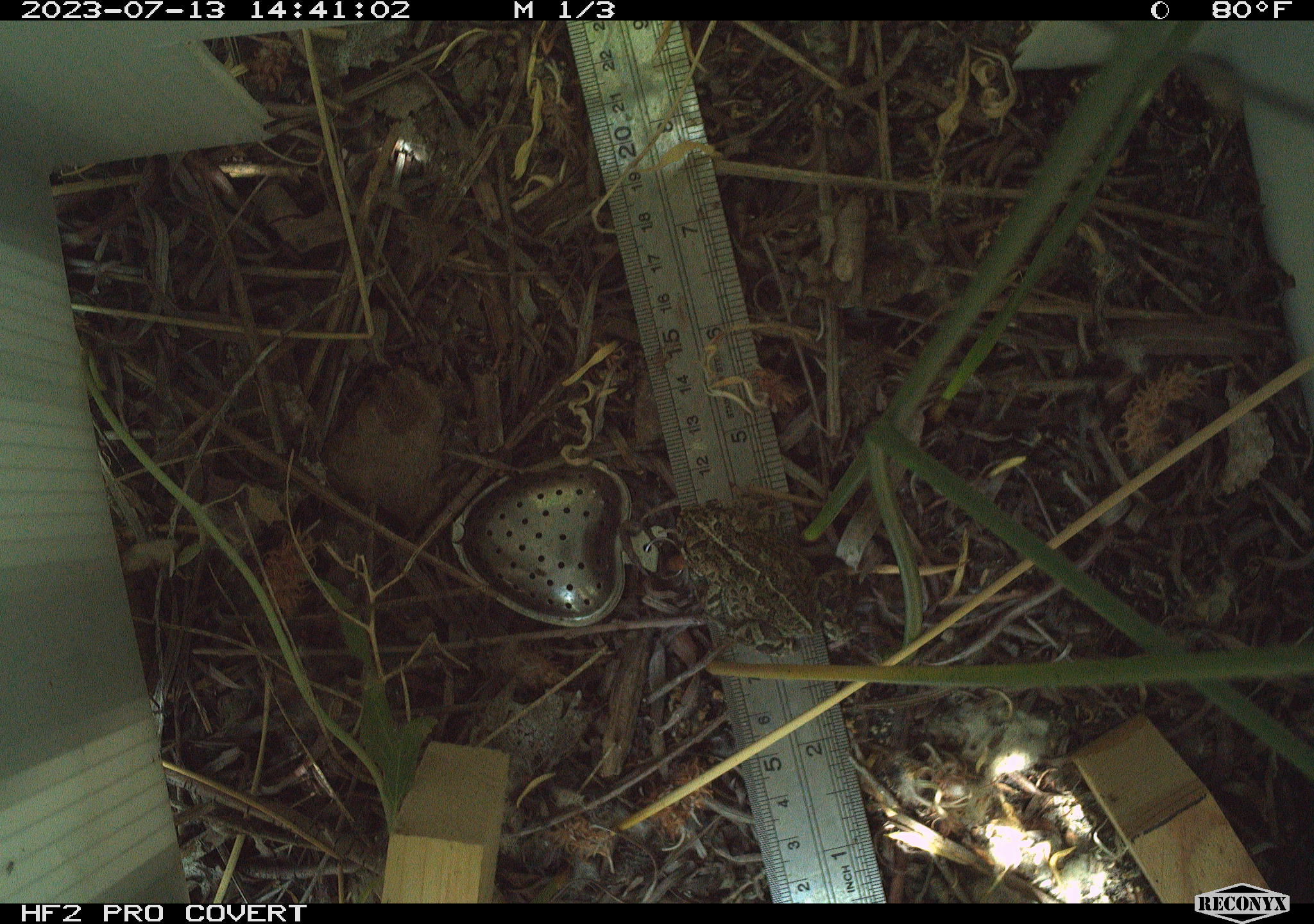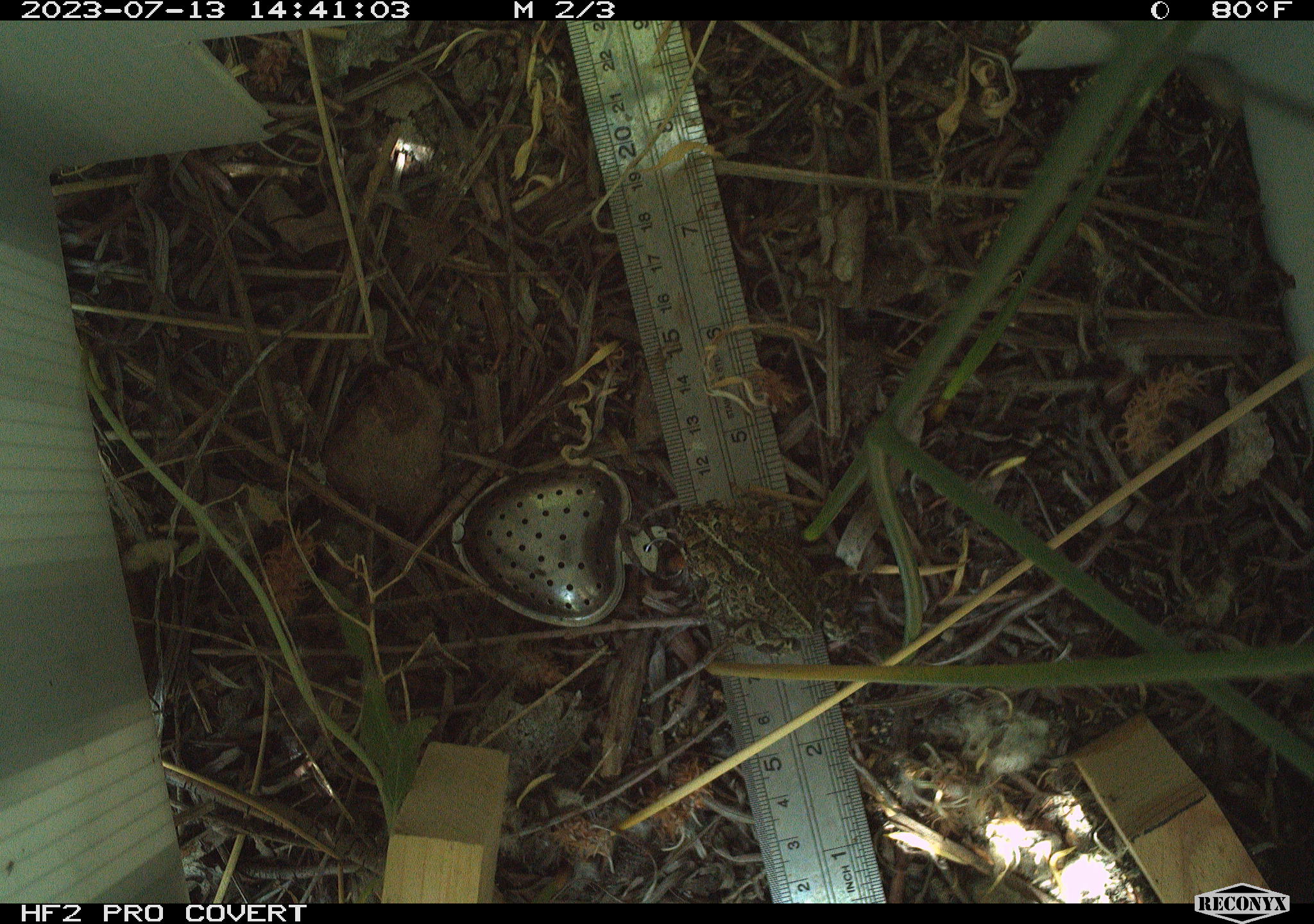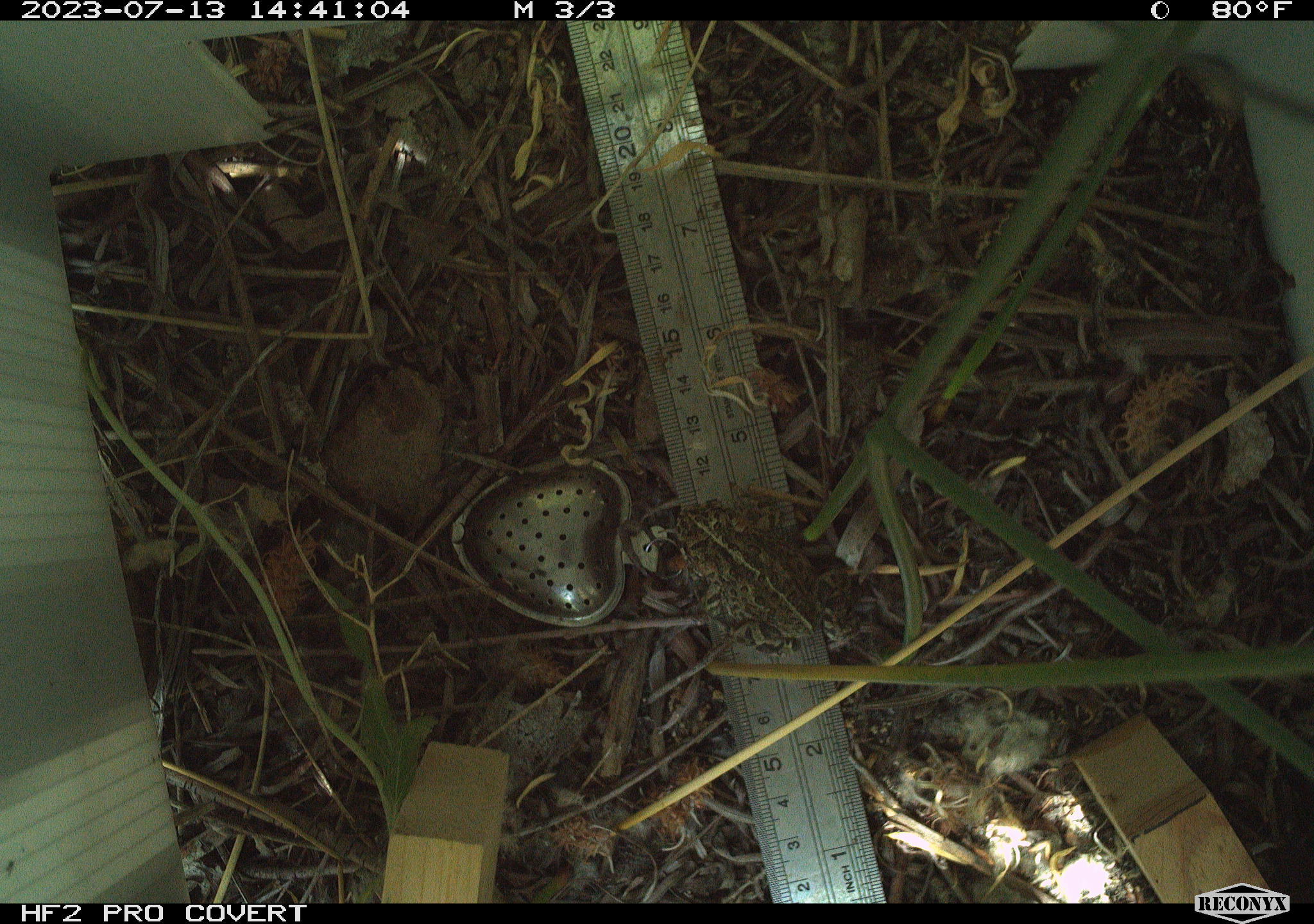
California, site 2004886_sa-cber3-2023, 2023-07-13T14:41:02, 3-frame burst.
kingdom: Animalia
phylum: Chordata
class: Amphibia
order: Anura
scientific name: Anura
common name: frogs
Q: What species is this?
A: Frogs (Anura).